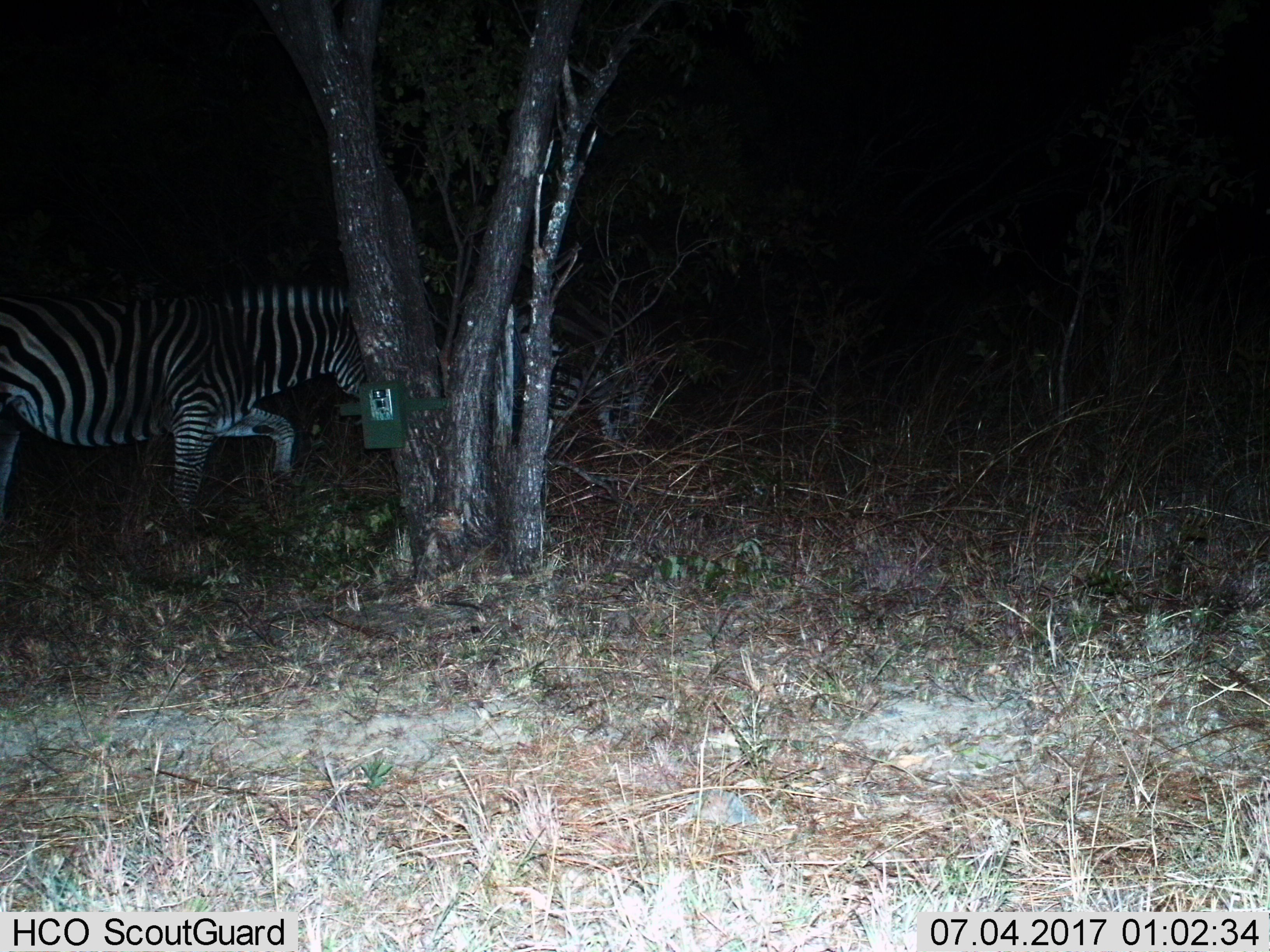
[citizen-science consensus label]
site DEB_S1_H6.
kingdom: Animalia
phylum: Chordata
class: Mammalia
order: Perissodactyla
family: Equidae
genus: Equus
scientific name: Equus quagga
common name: plains zebra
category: zebraplains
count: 2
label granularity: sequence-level